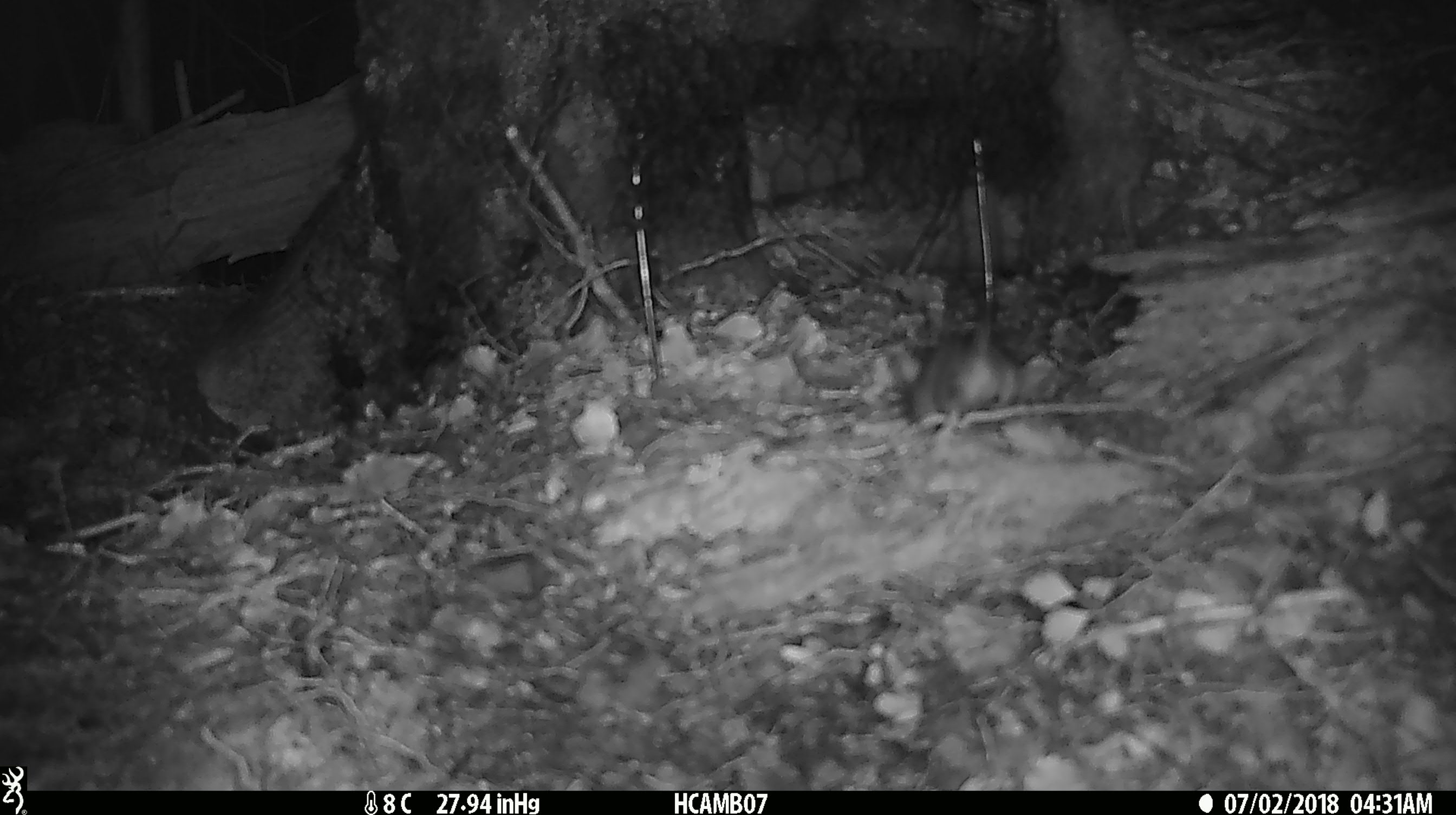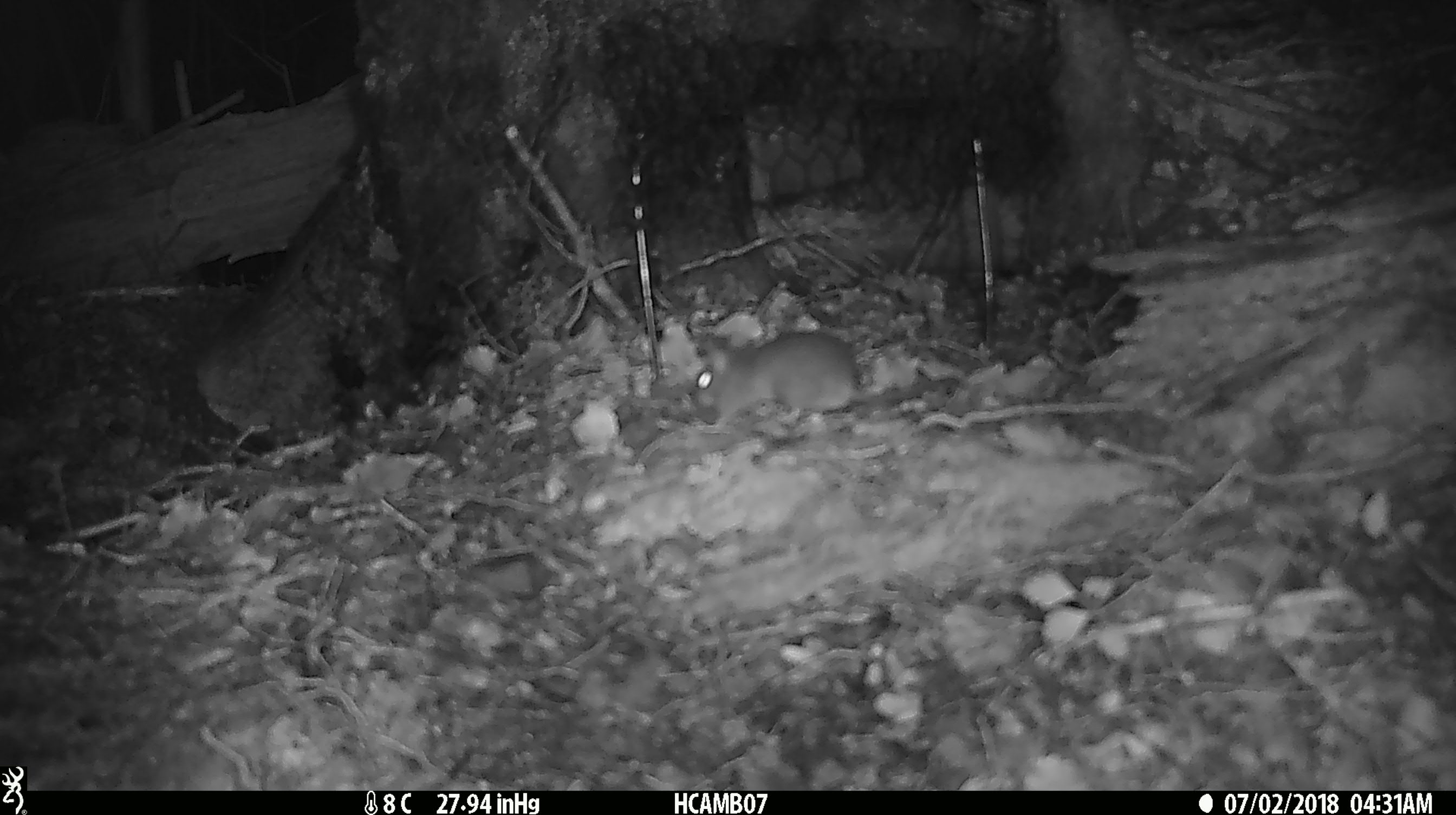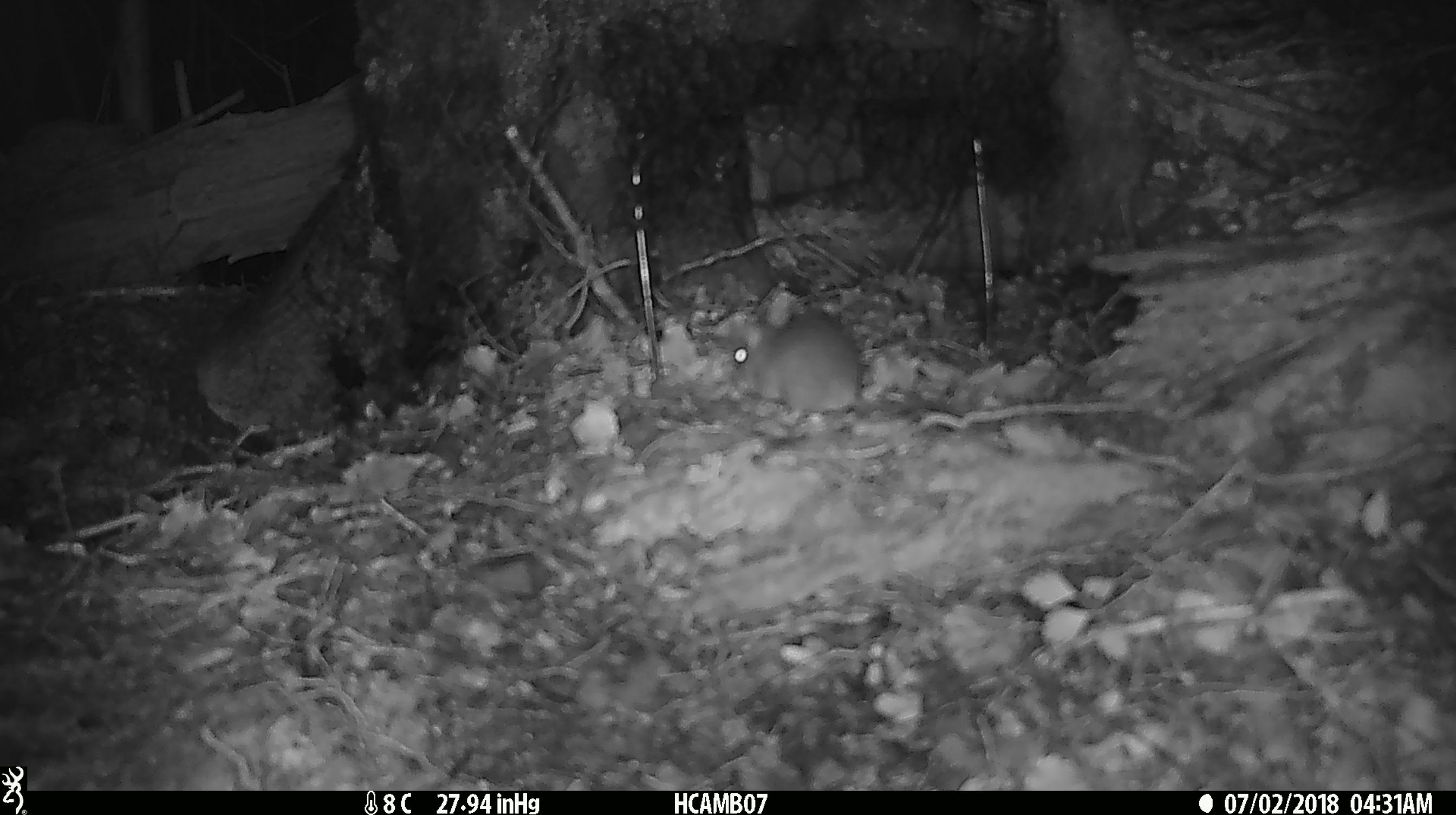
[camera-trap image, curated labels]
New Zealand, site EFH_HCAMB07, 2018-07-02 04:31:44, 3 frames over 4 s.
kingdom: Animalia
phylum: Chordata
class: Mammalia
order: Rodentia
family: Muridae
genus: Mus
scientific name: Mus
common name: mouse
Mouse (Mus).